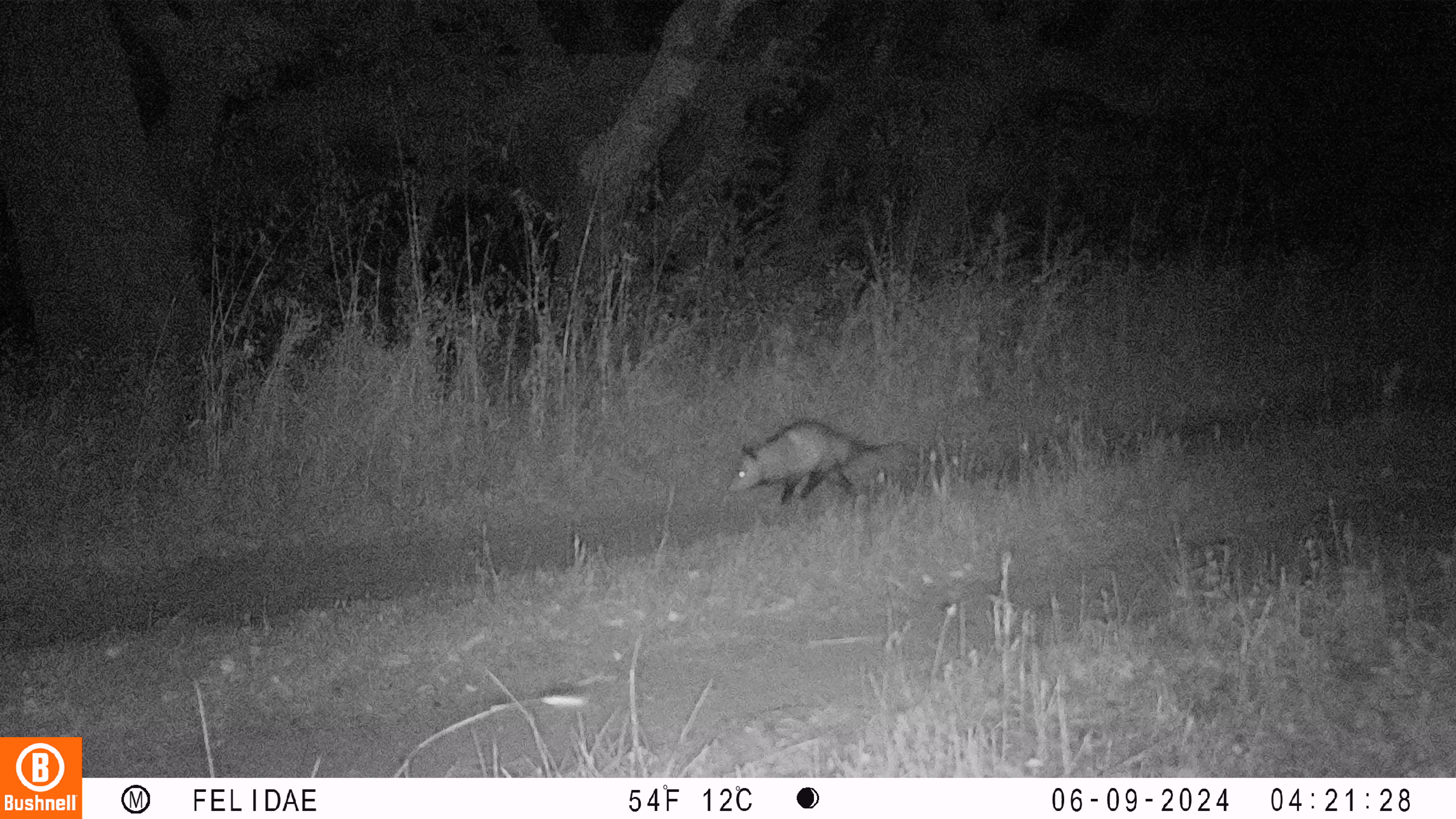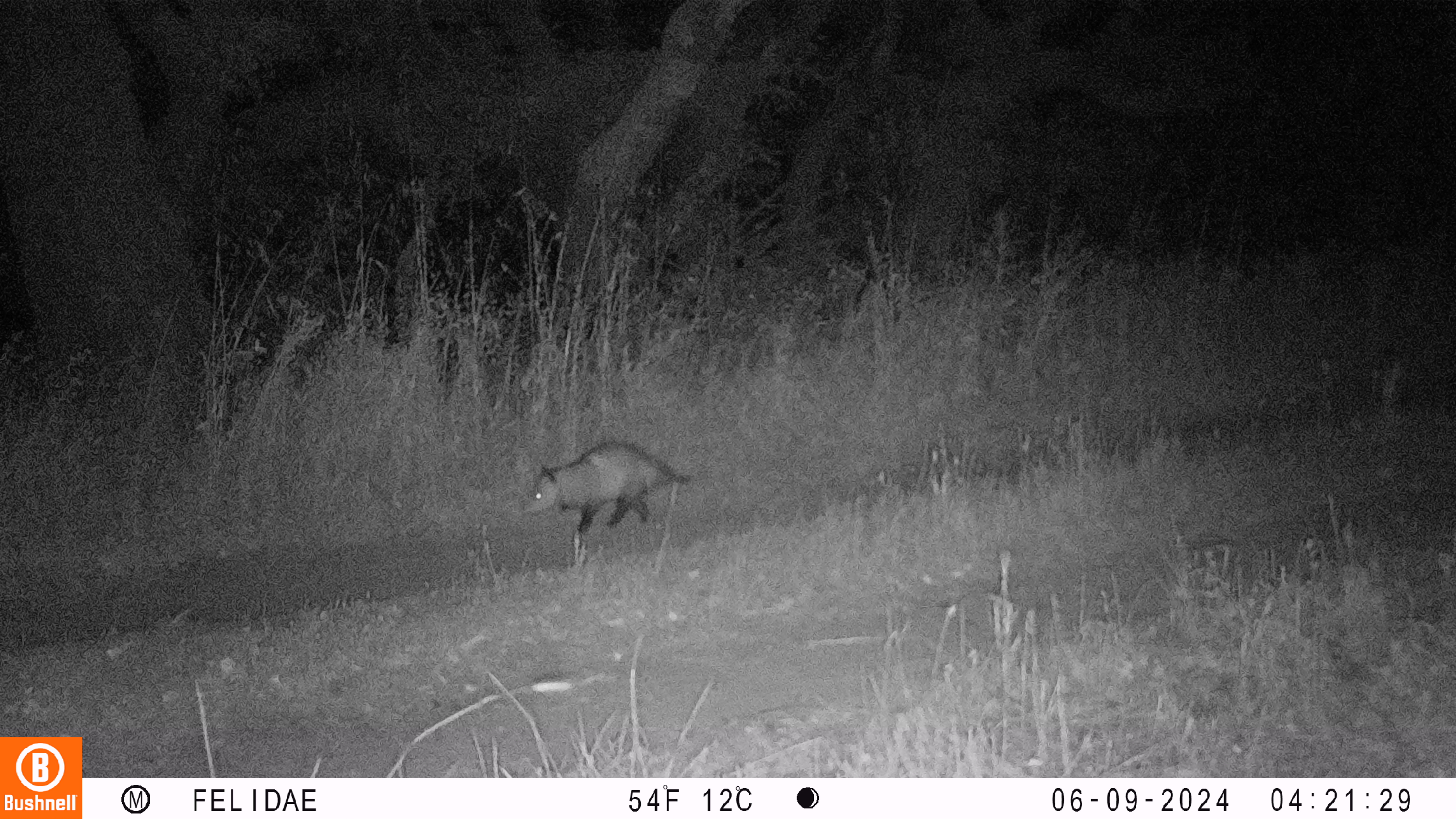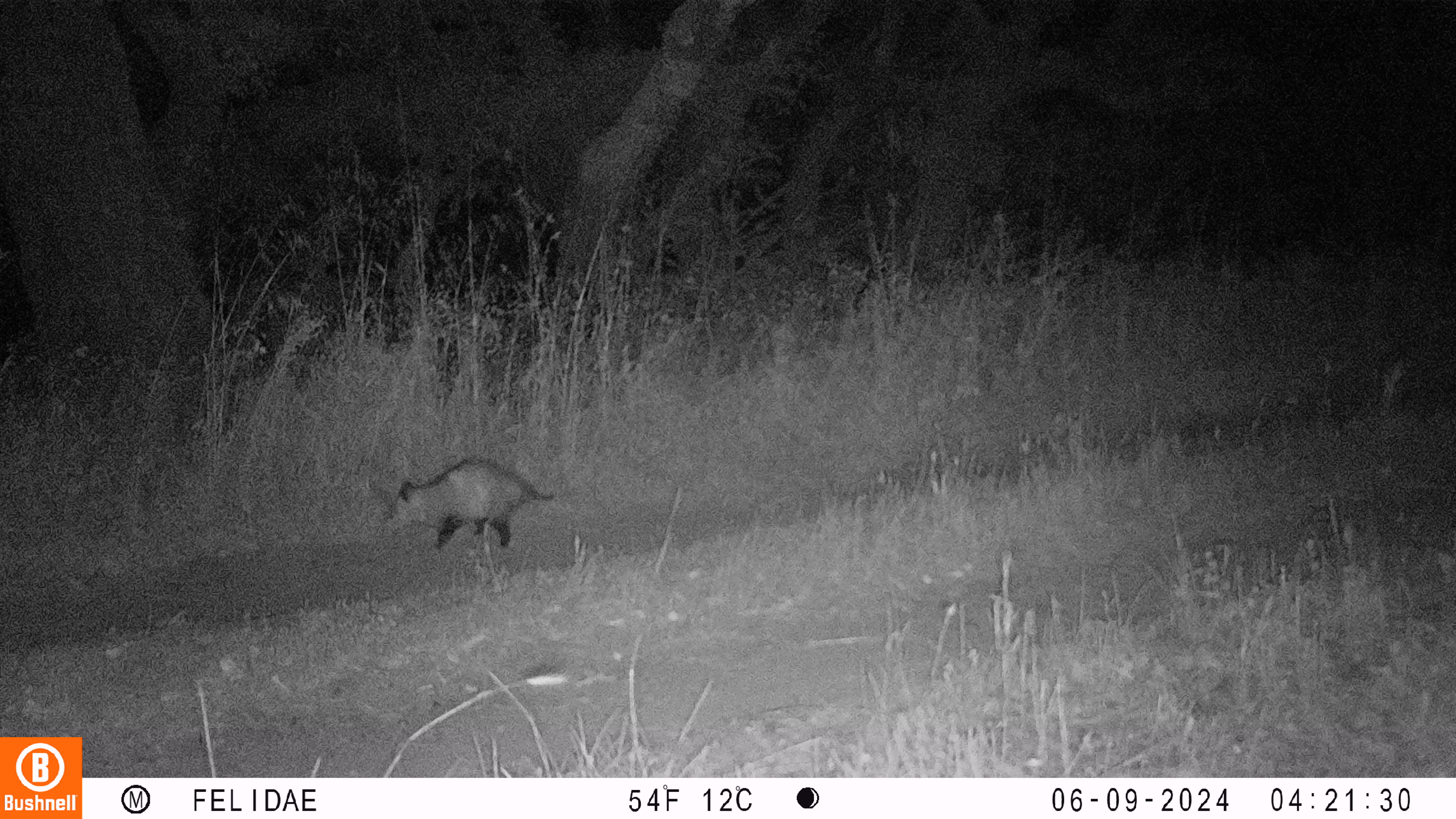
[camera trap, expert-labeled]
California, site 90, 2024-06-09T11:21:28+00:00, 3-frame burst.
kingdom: Animalia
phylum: Chordata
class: Mammalia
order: Didelphimorphia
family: Didelphidae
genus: Didelphis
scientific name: Didelphis virginiana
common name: virginia opossum